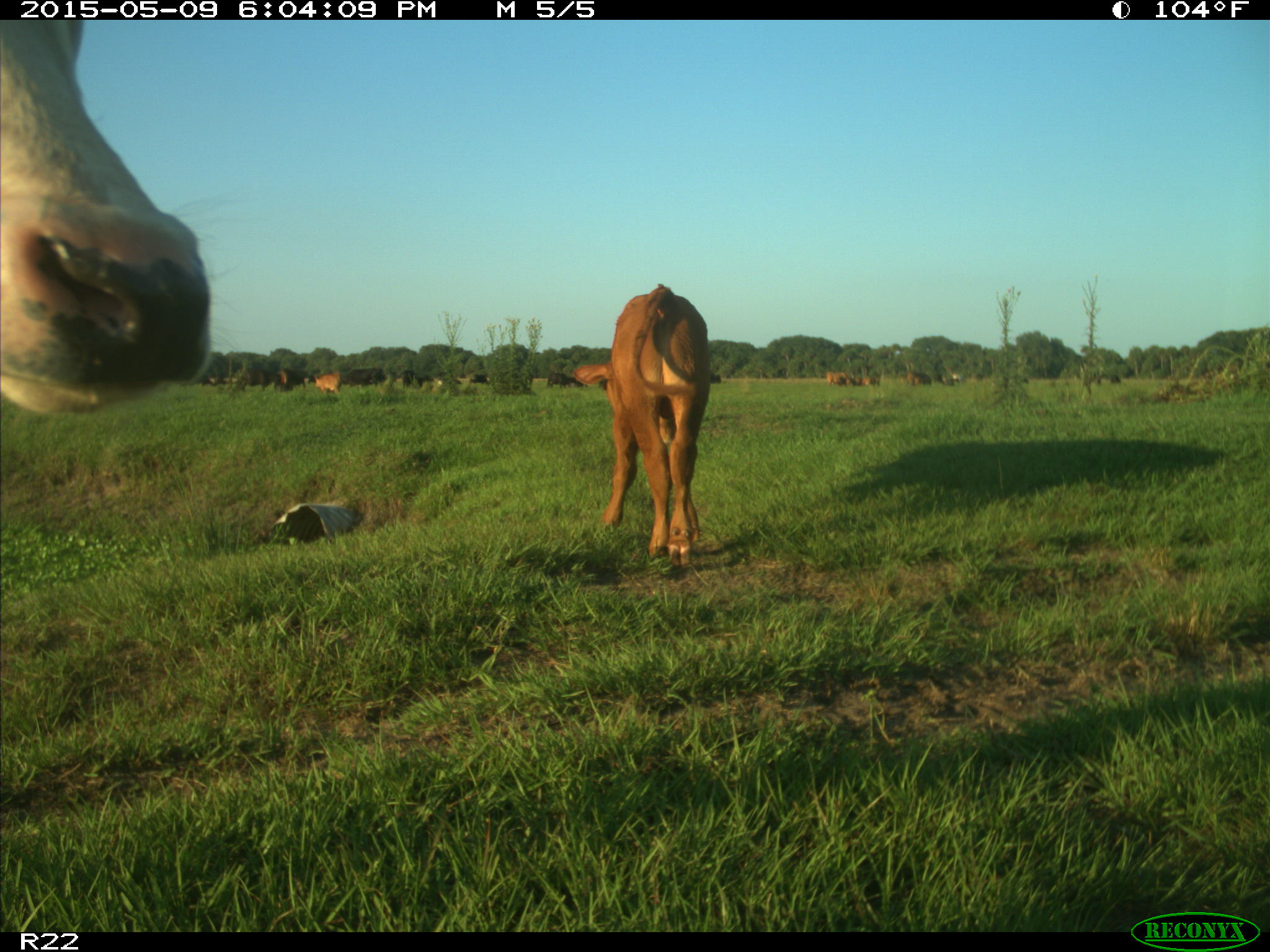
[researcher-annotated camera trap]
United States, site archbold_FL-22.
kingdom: Animalia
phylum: Chordata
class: Mammalia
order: Artiodactyla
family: Bovidae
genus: Bos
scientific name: Bos taurus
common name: domestic cow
Bos taurus (domestic cow).